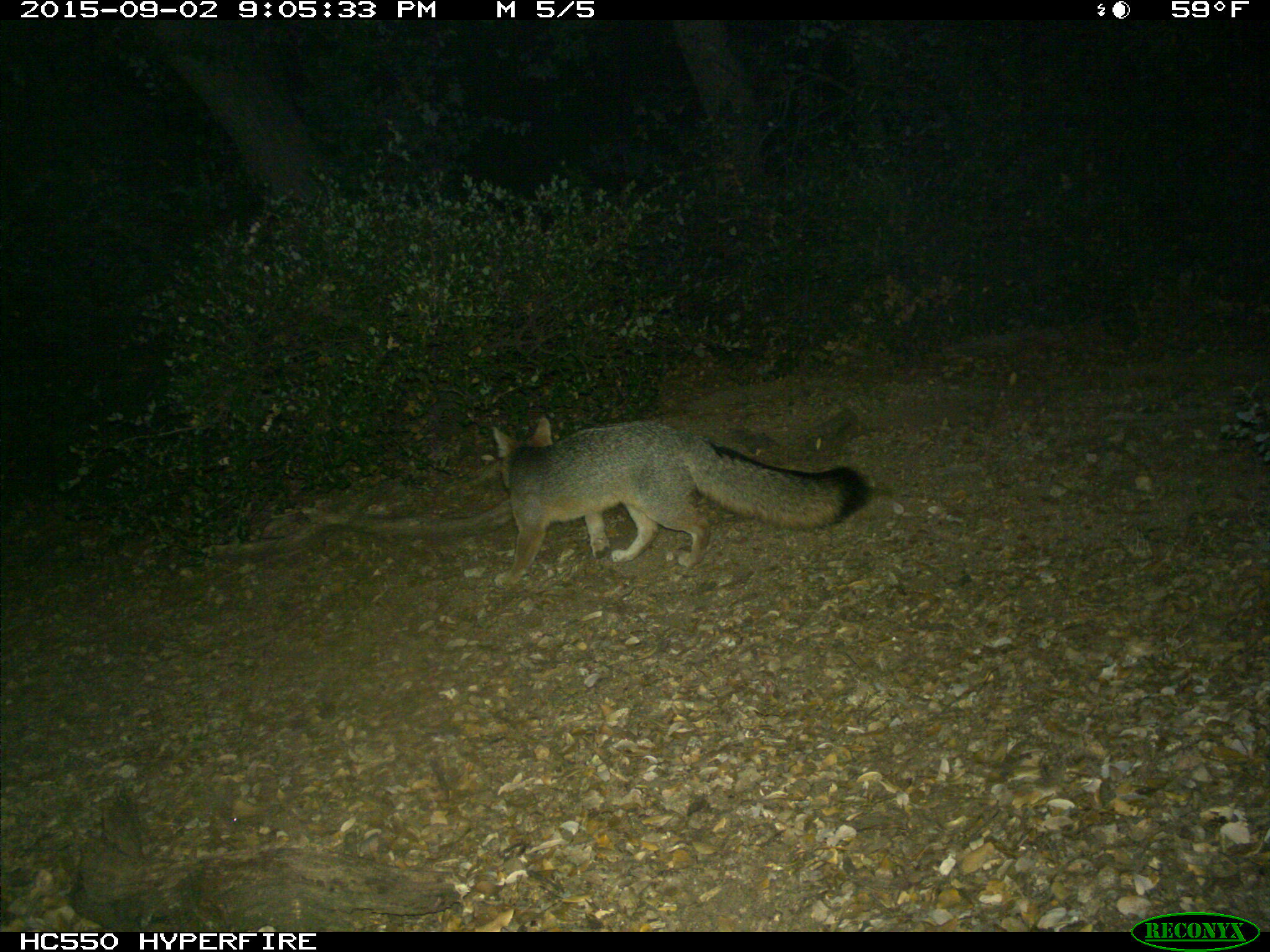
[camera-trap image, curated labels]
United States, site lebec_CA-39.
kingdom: Animalia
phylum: Chordata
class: Mammalia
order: Carnivora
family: Canidae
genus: Urocyon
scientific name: Urocyon cinereoargenteus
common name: gray fox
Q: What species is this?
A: Urocyon cinereoargenteus (gray fox).